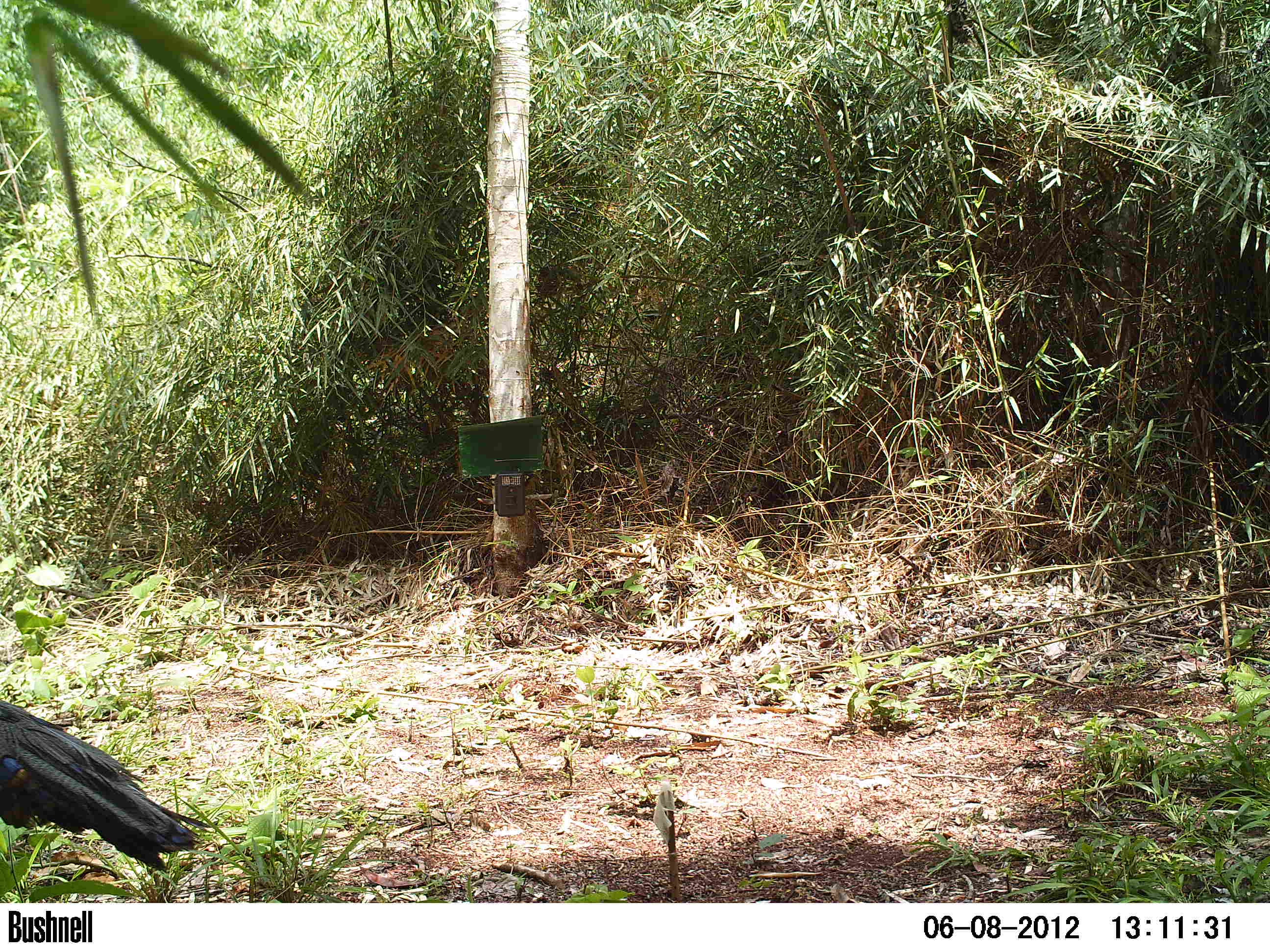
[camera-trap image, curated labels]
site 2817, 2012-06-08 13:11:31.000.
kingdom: Animalia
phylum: Chordata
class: Aves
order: Galliformes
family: Phasianidae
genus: Meleagris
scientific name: Meleagris ocellata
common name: ocellated turkey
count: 1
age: adult